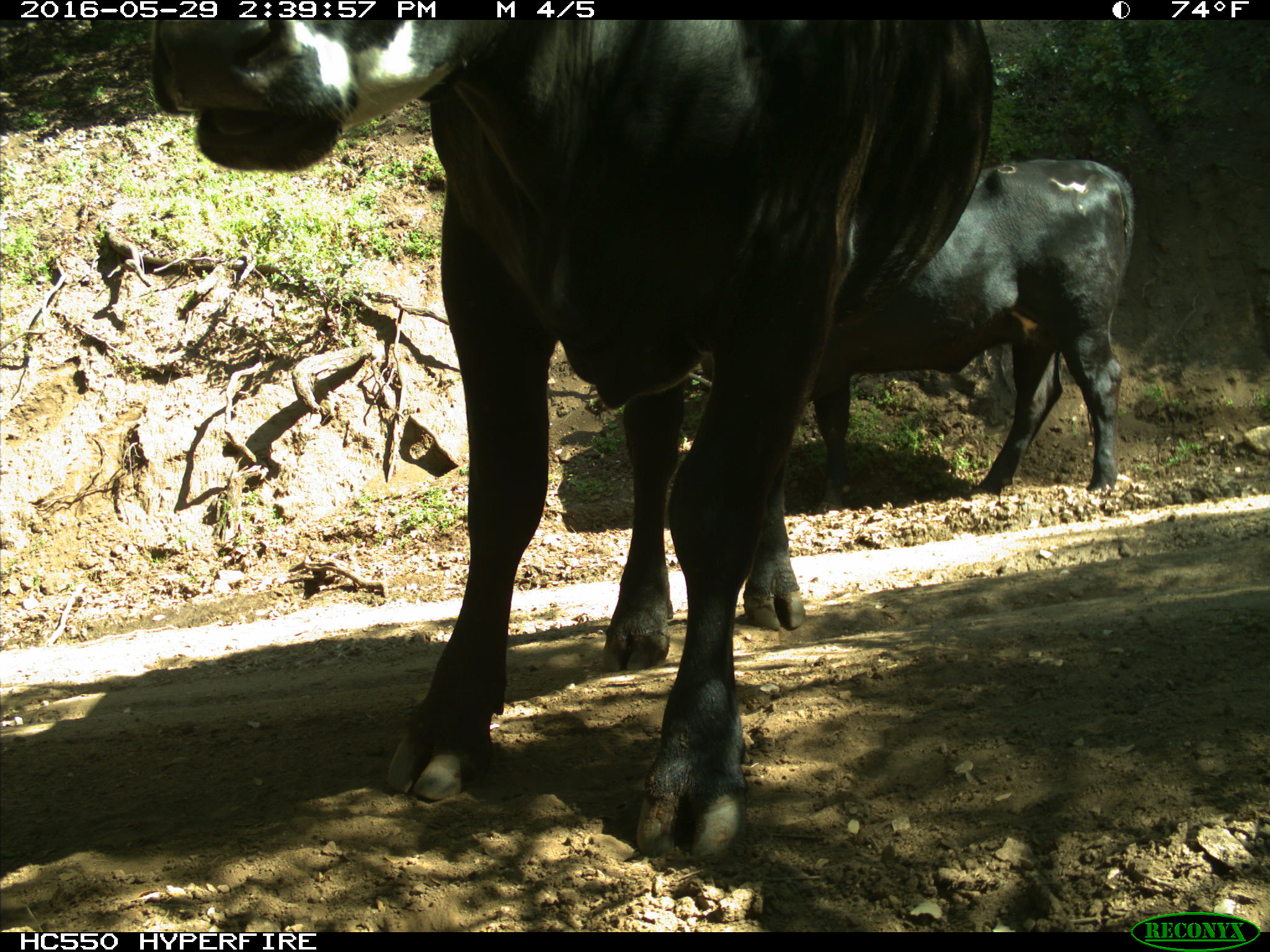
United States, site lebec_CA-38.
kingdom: Animalia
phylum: Chordata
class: Mammalia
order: Artiodactyla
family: Bovidae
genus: Bos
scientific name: Bos taurus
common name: domestic cow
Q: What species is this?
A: Bos taurus (domestic cow).